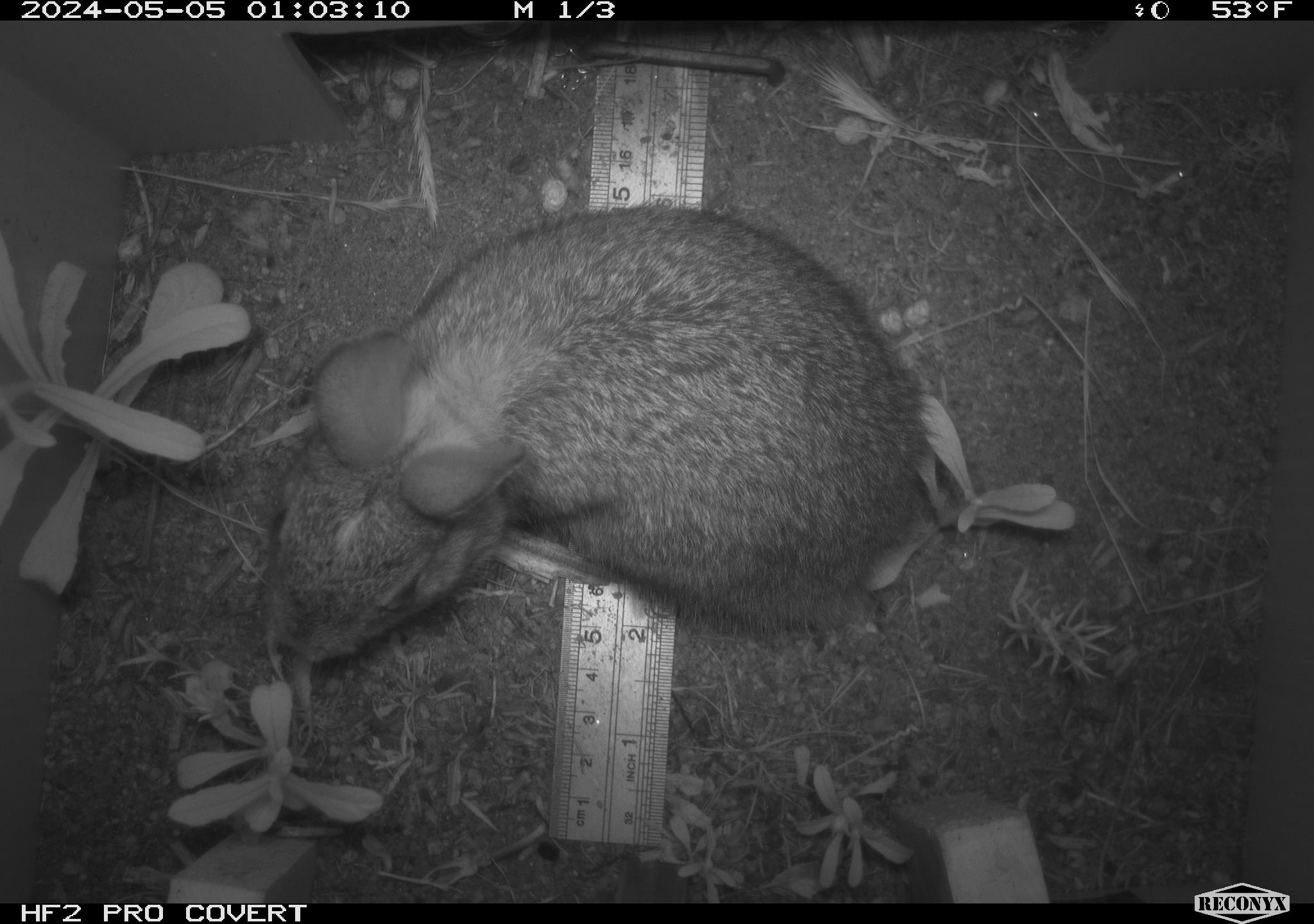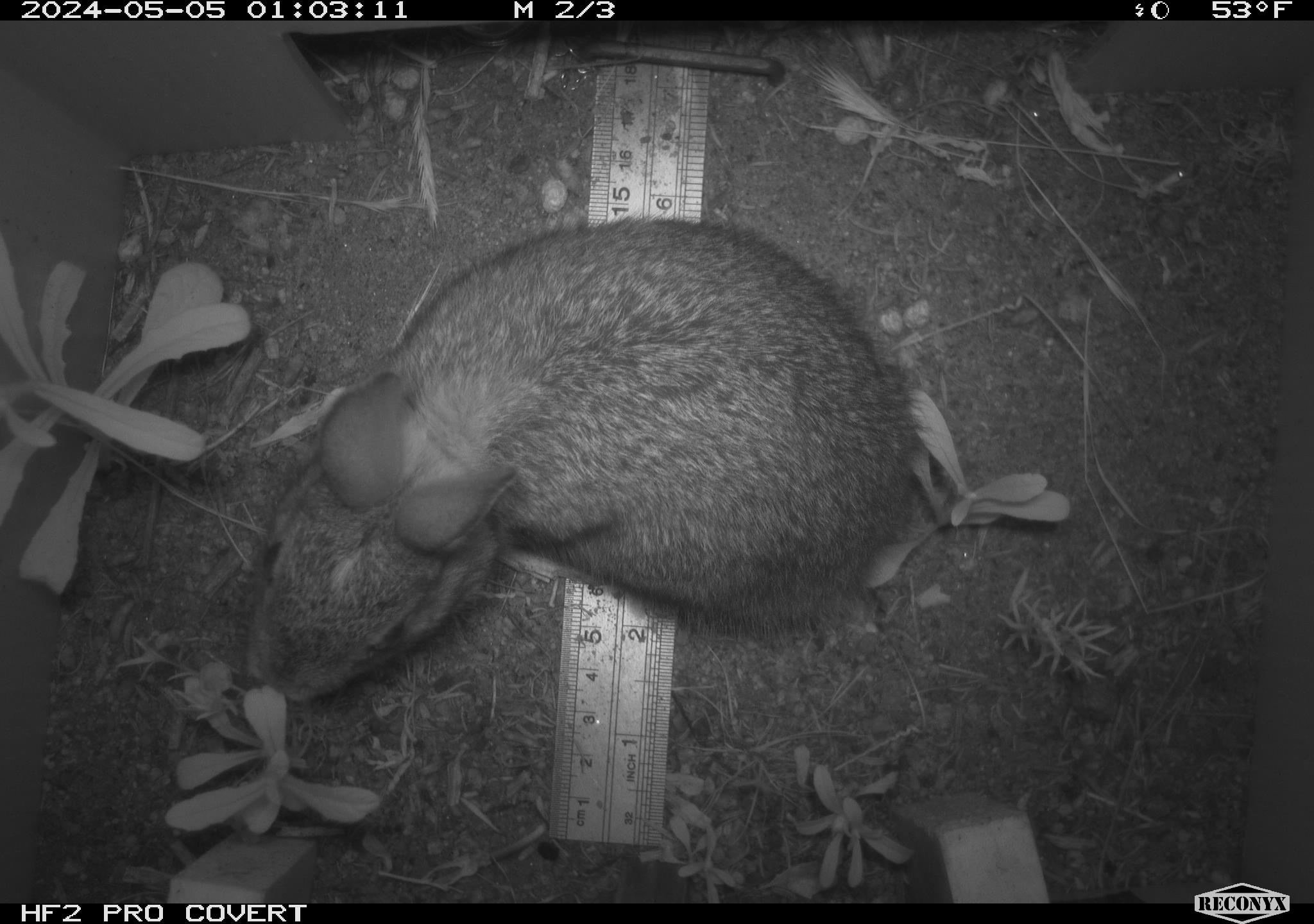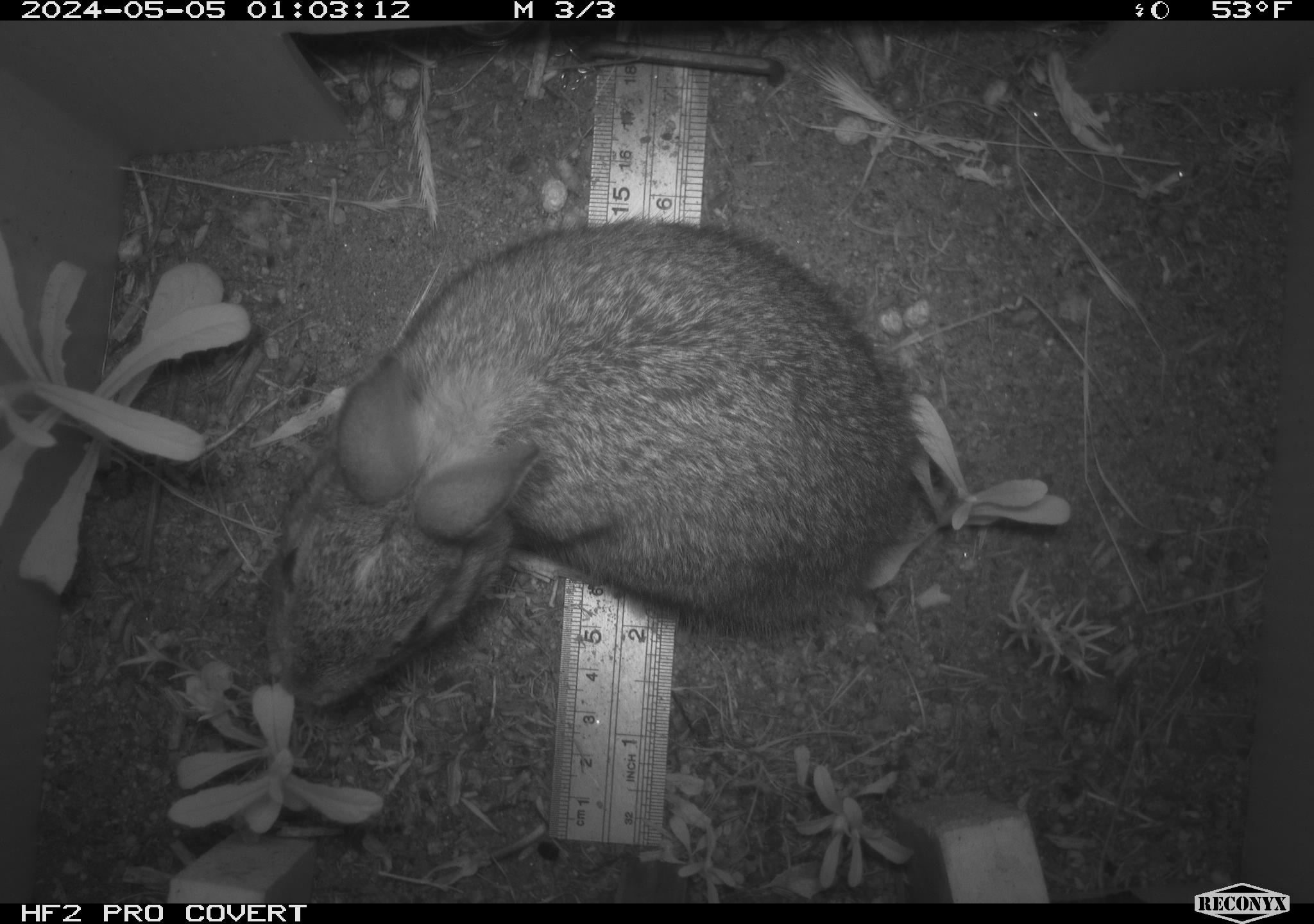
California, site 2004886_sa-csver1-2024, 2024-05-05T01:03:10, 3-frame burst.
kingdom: Animalia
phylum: Chordata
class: Mammalia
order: Lagomorpha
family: Leporidae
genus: Sylvilagus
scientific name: Sylvilagus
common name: cottontail rabbits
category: sylvilagus species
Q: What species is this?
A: Sylvilagus species (cottontail rabbits) (Sylvilagus).